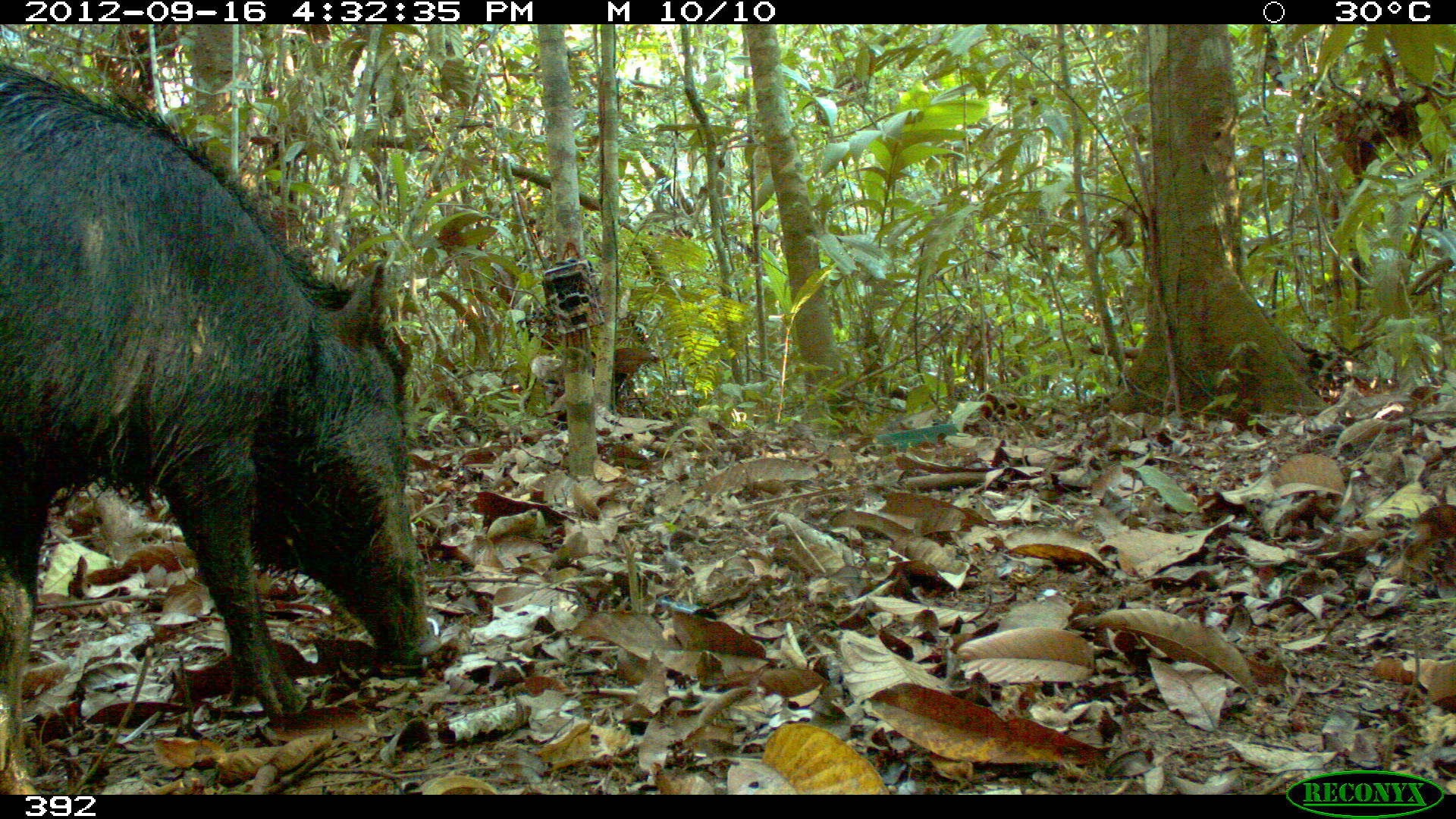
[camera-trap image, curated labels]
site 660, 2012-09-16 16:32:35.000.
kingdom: Animalia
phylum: Chordata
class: Mammalia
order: Artiodactyla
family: Tayassuidae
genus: Tayassu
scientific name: Tayassu pecari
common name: white-lipped peccary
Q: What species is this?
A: Tayassu pecari (white-lipped peccary).